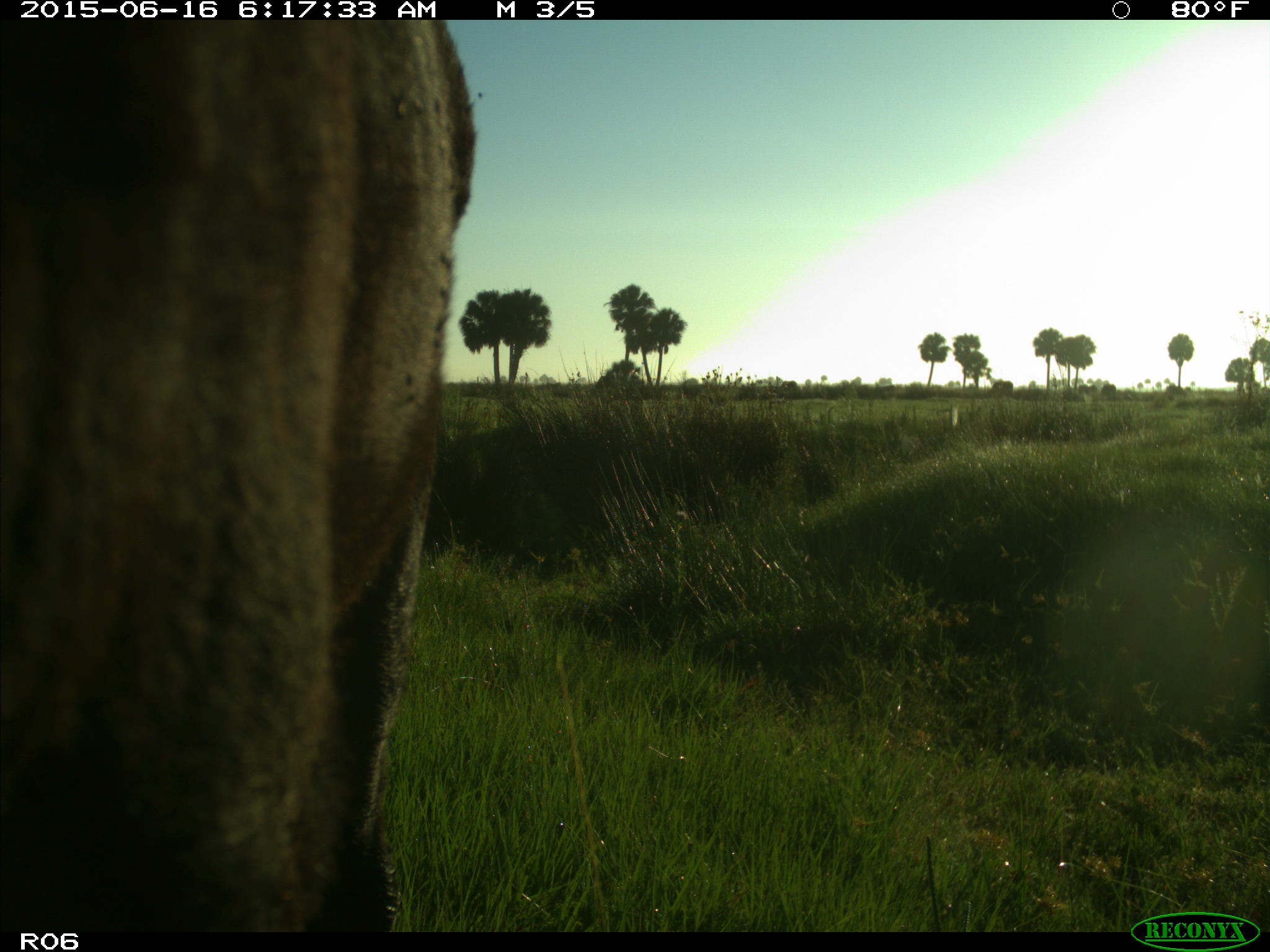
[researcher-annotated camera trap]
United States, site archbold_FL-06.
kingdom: Animalia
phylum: Chordata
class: Mammalia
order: Artiodactyla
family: Bovidae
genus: Bos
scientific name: Bos taurus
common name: domestic cow